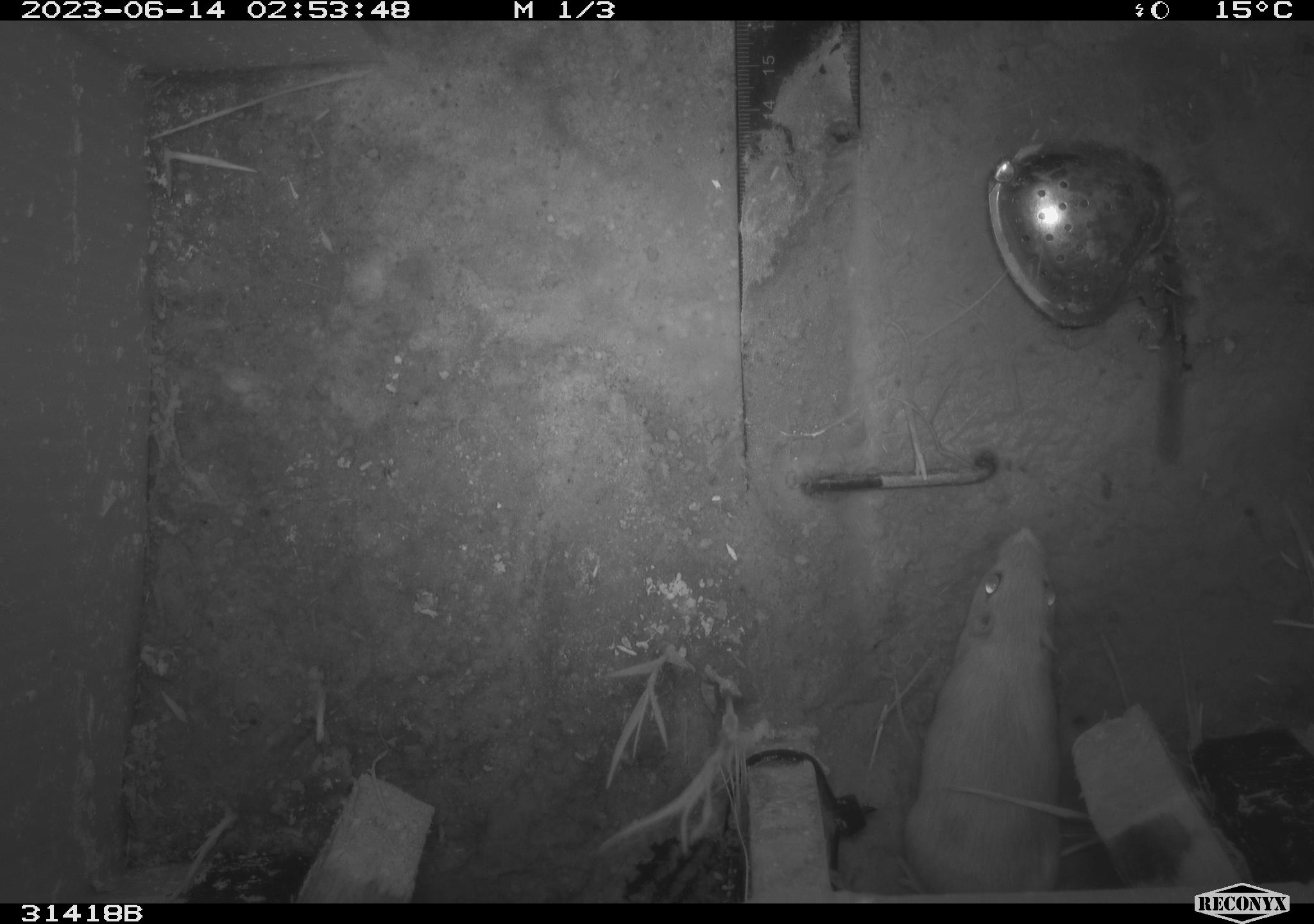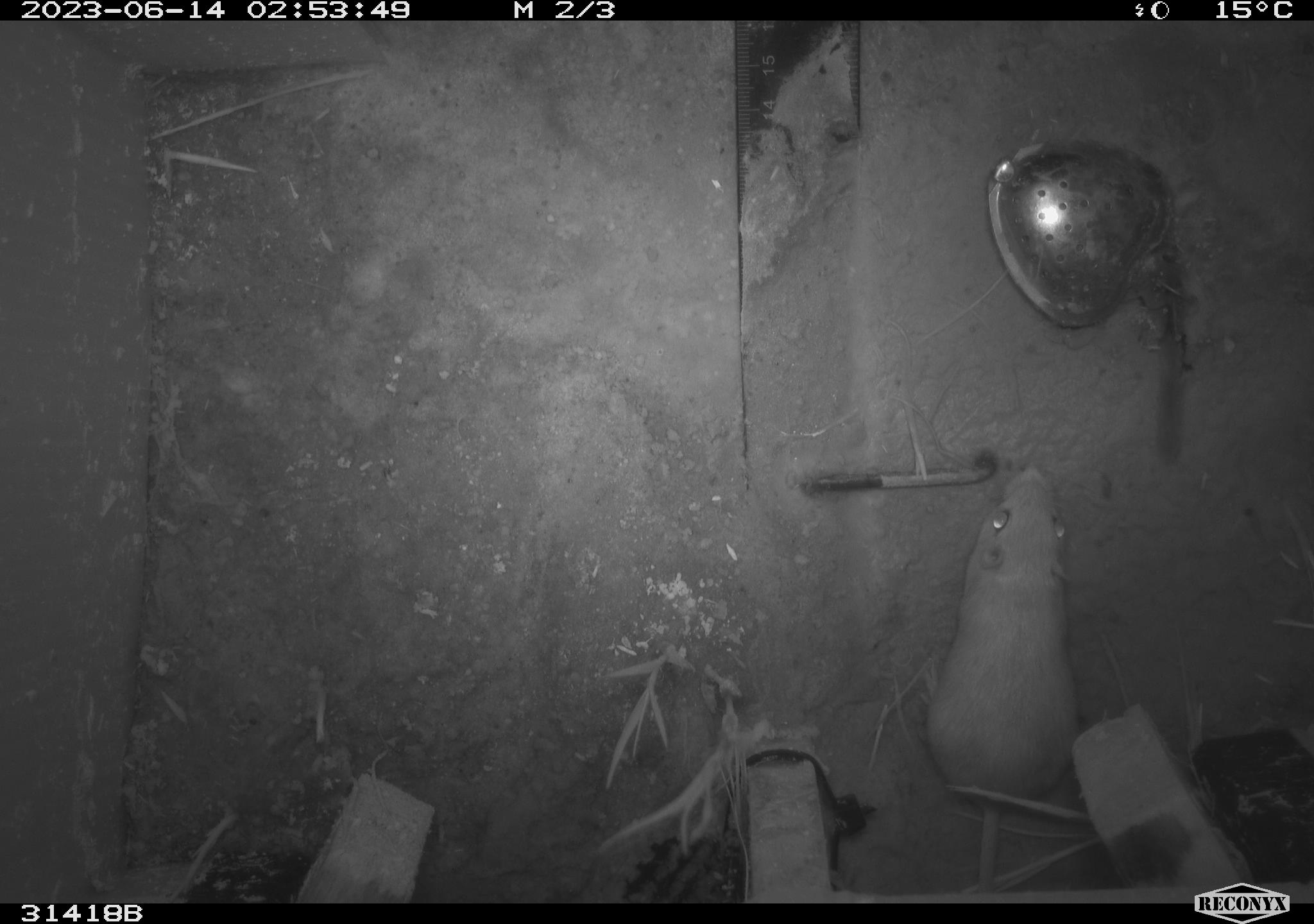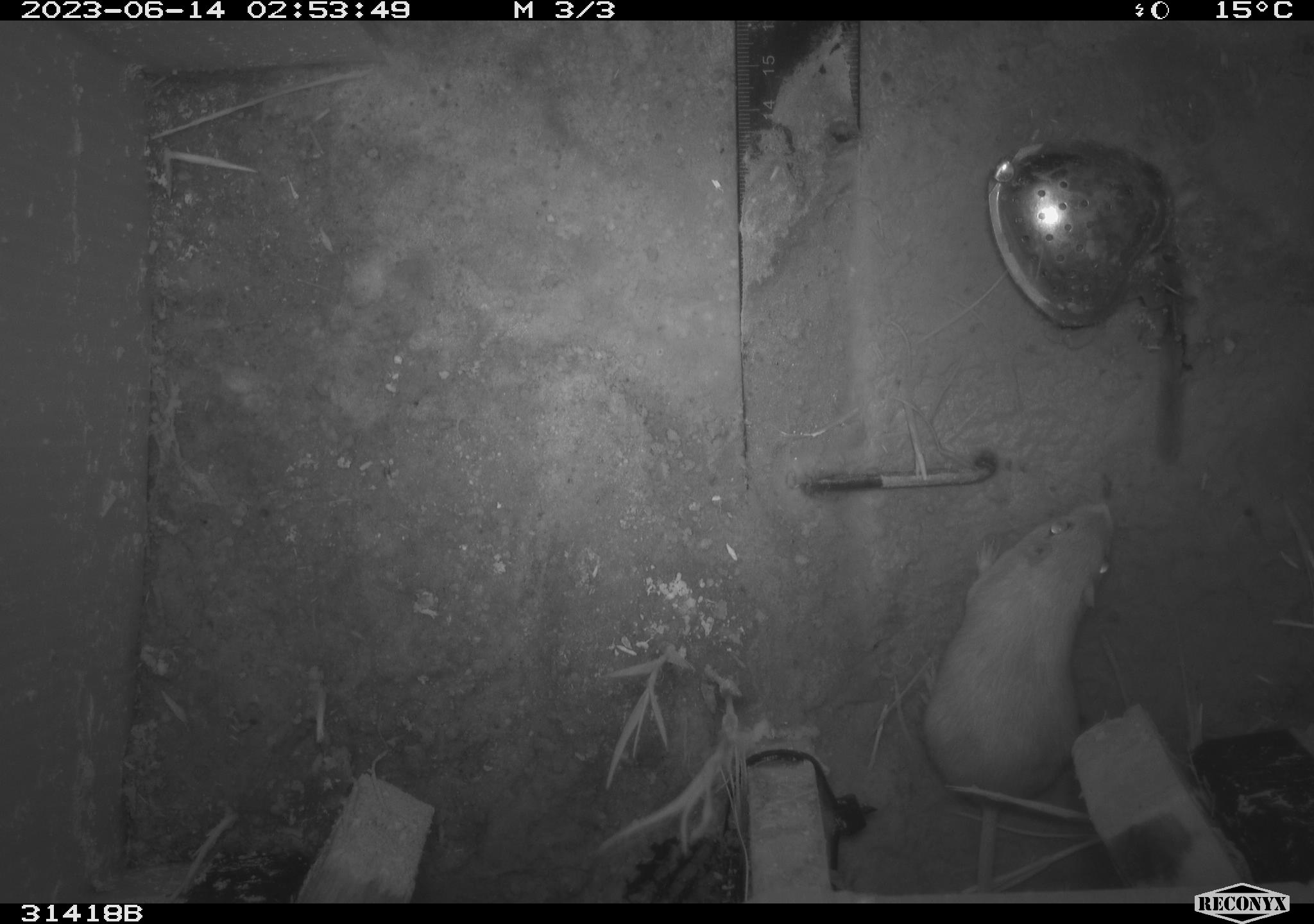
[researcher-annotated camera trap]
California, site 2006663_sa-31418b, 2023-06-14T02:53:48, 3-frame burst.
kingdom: Animalia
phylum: Chordata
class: Mammalia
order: Rodentia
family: Heteromyidae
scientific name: Heteromyidae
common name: kangaroo rats and pocket mice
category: heteromyidae family